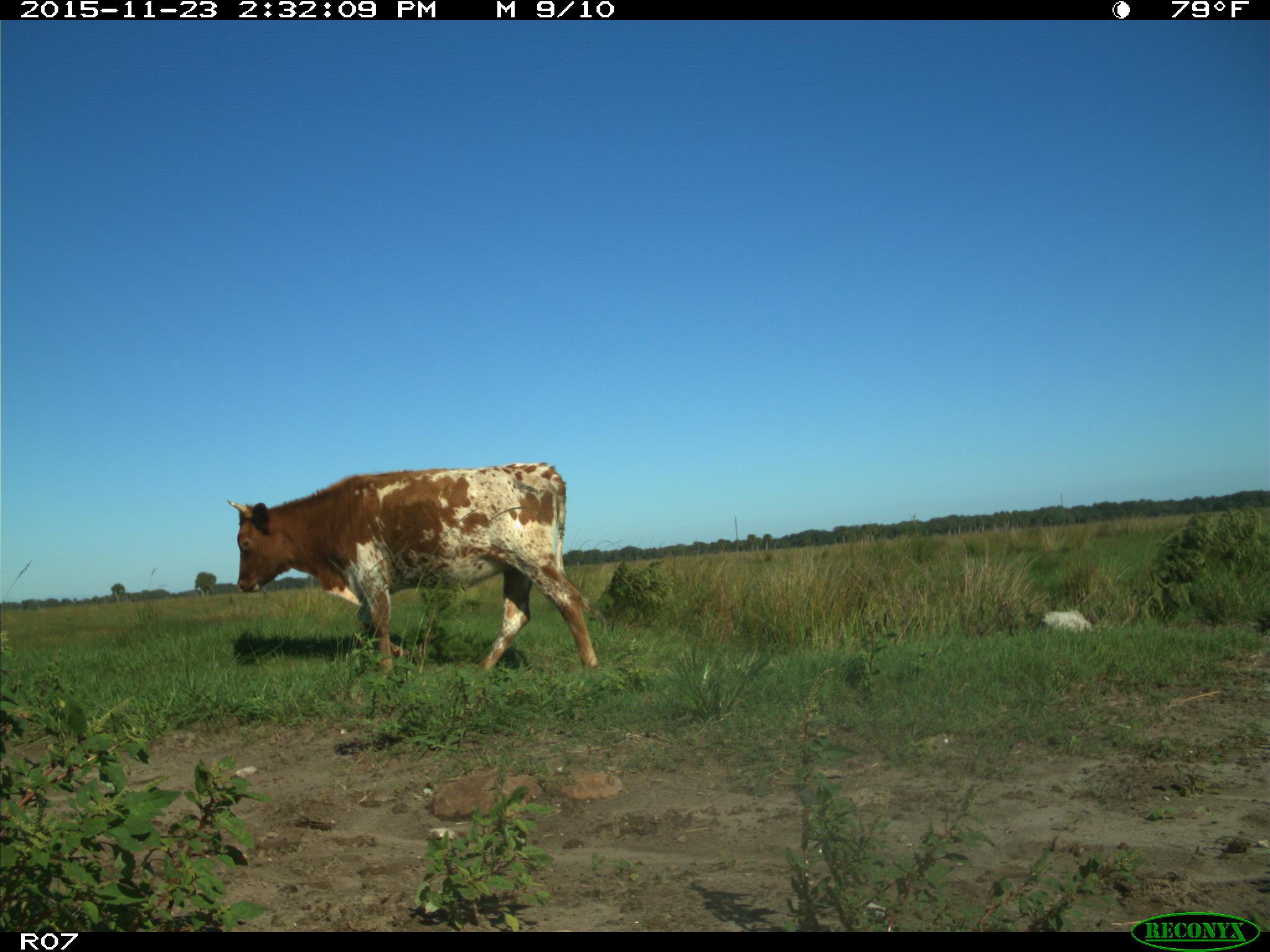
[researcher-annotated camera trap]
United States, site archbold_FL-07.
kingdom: Animalia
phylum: Chordata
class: Mammalia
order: Artiodactyla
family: Bovidae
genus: Bos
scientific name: Bos taurus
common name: domestic cow